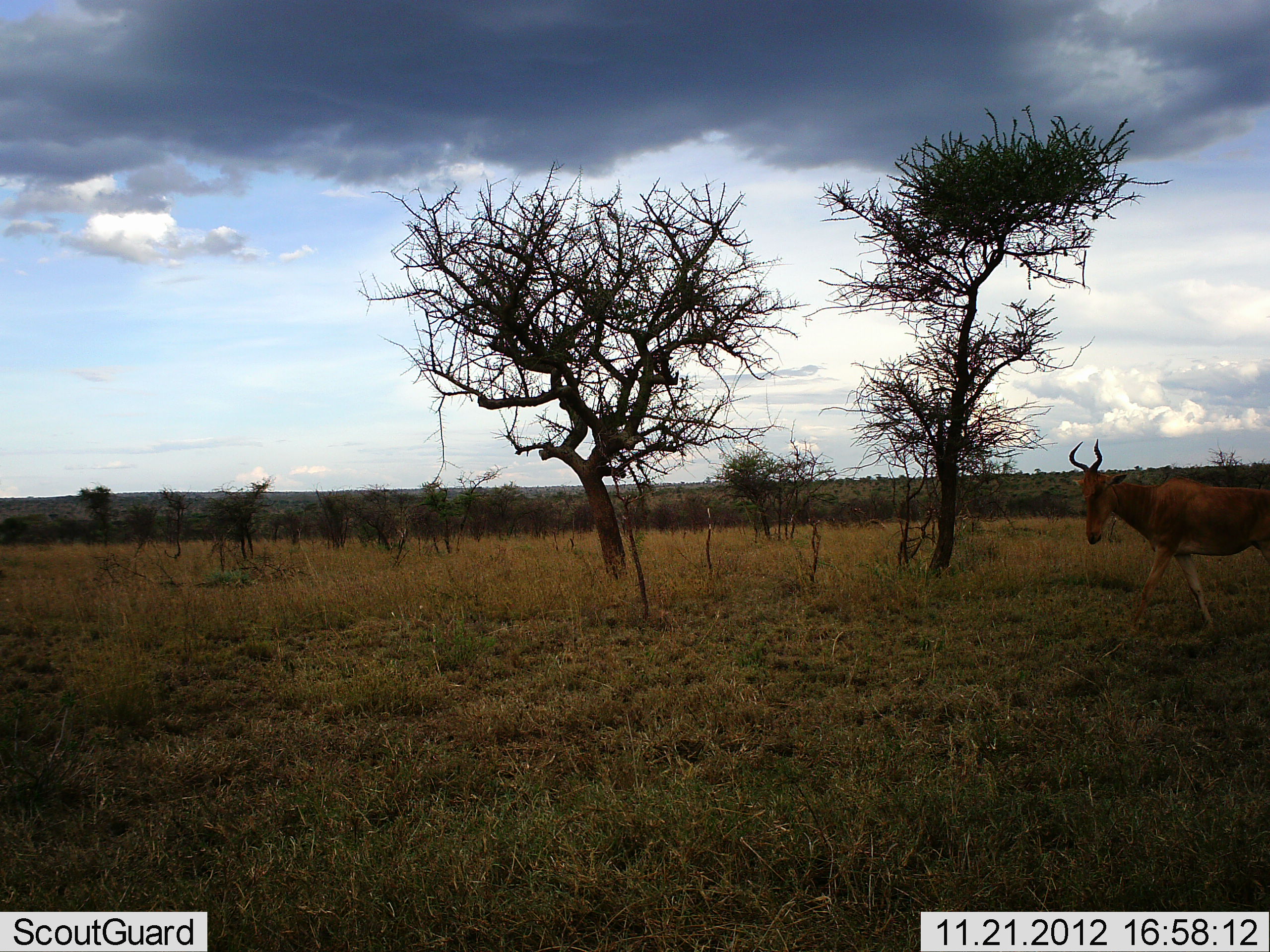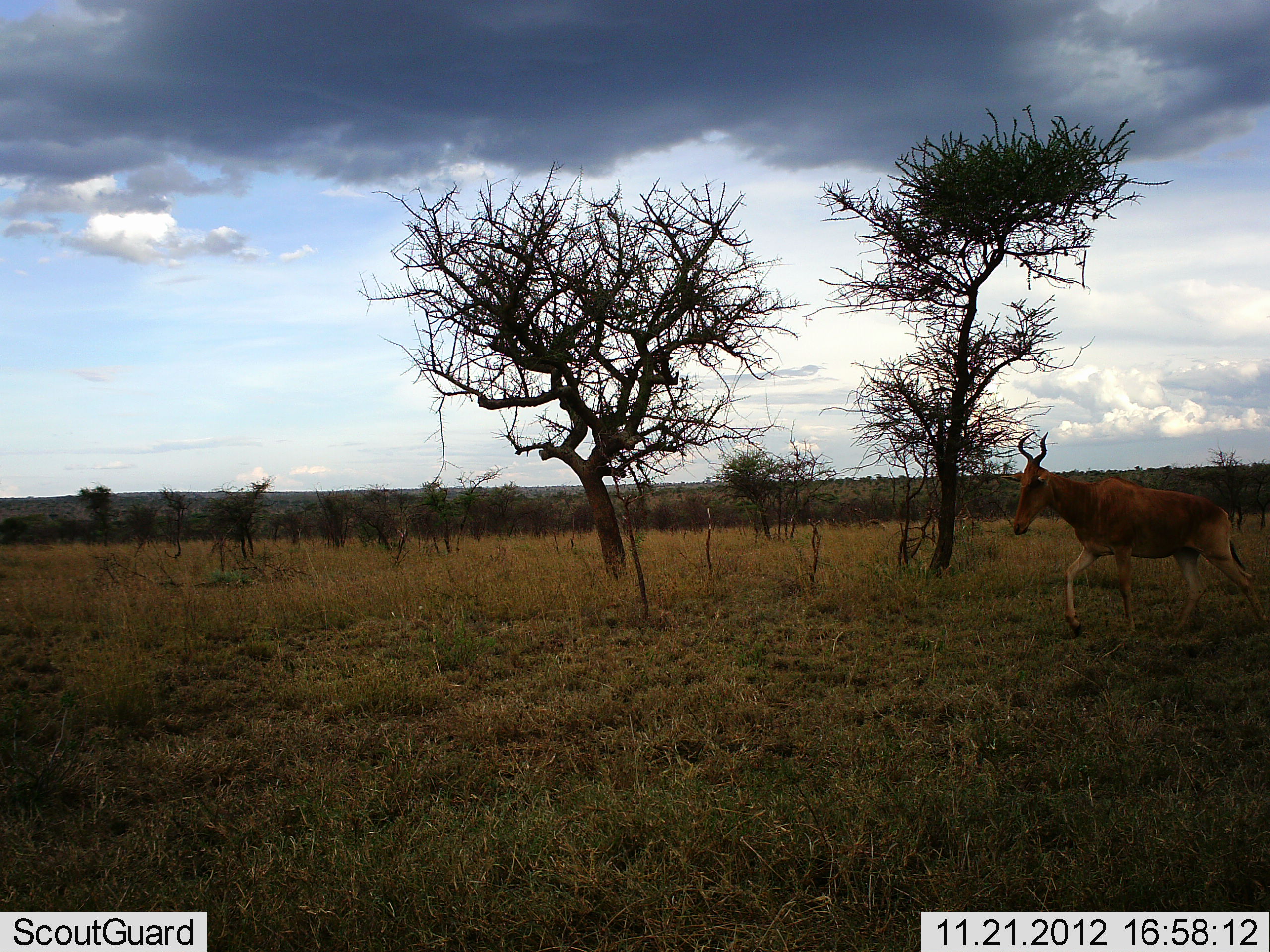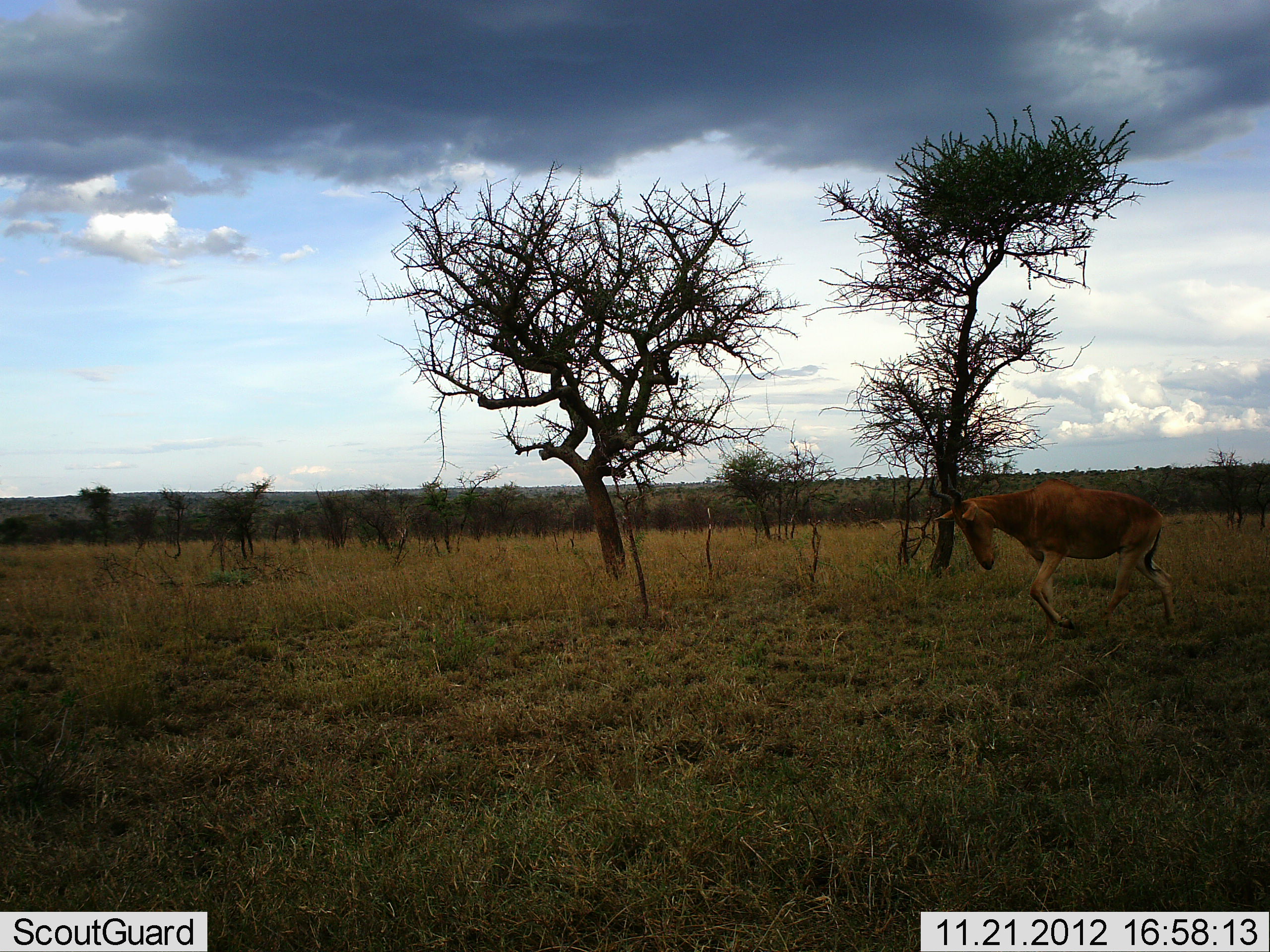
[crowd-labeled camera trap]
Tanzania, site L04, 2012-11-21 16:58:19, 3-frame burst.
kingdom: Animalia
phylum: Chordata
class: Mammalia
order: Artiodactyla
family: Bovidae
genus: Alcelaphus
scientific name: Alcelaphus buselaphus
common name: hartebeest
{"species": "hartebeest (Alcelaphus buselaphus)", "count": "1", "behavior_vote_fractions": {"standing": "10%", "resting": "0%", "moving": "100%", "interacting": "0%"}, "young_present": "0%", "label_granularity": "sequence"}